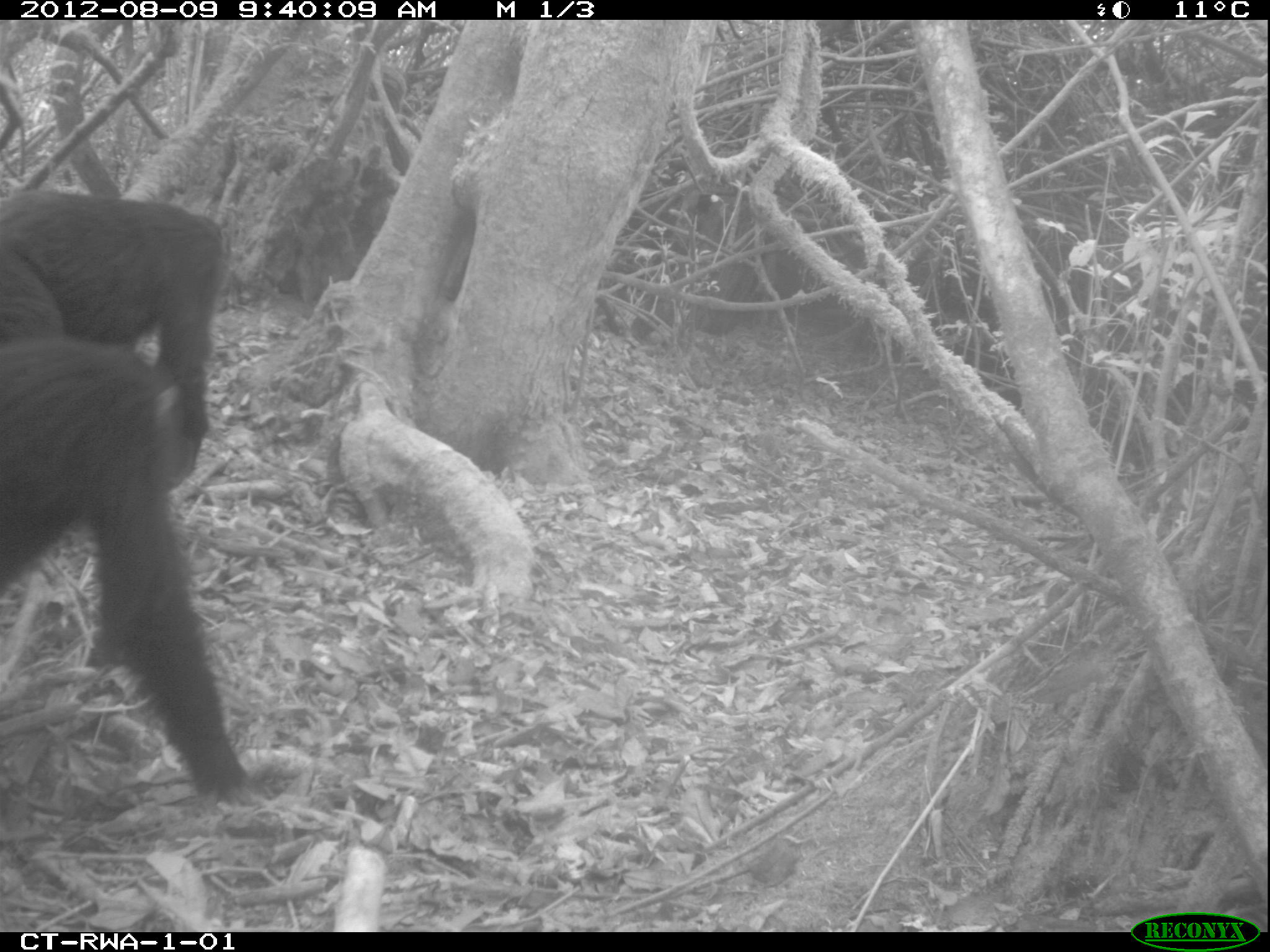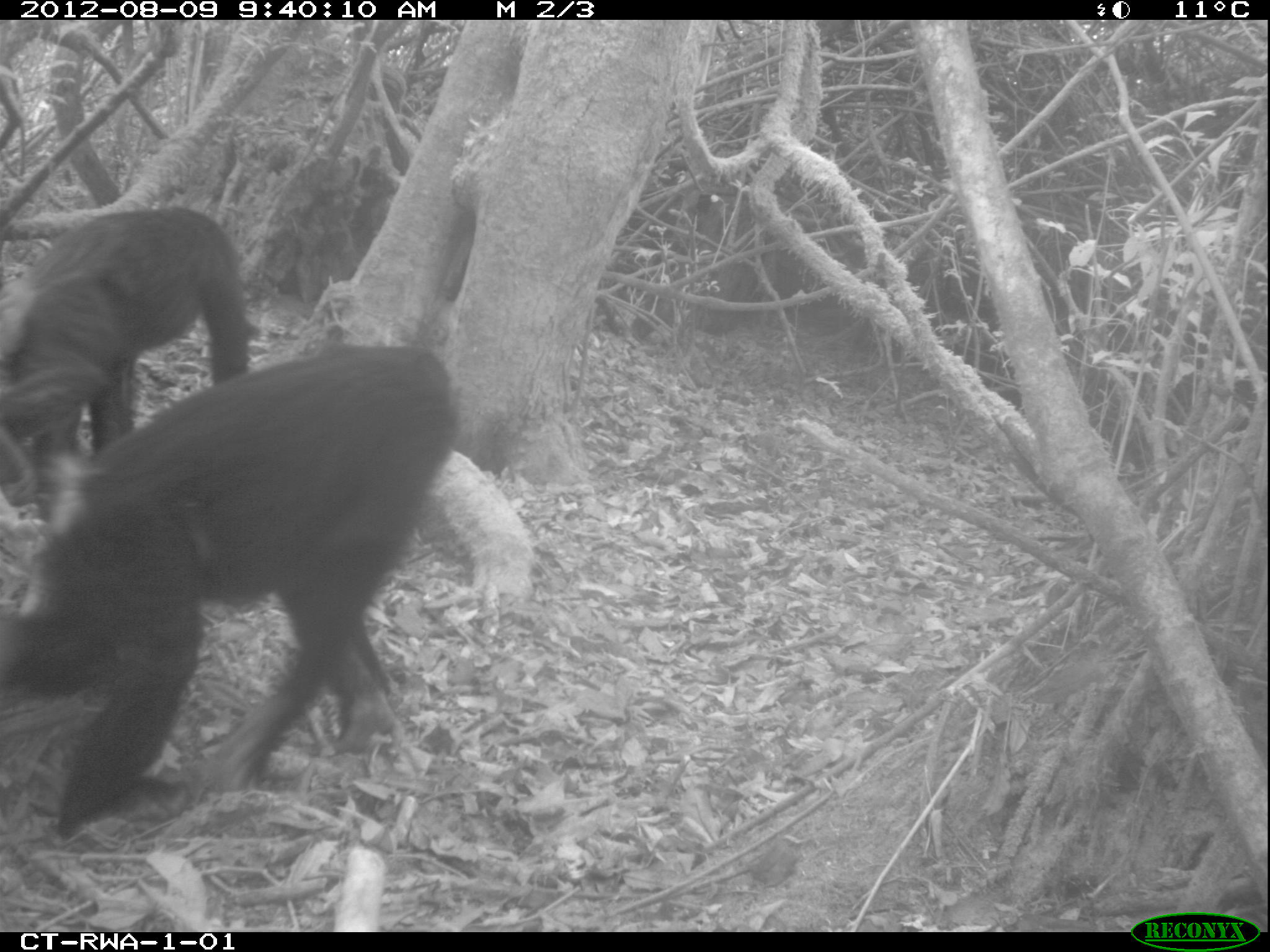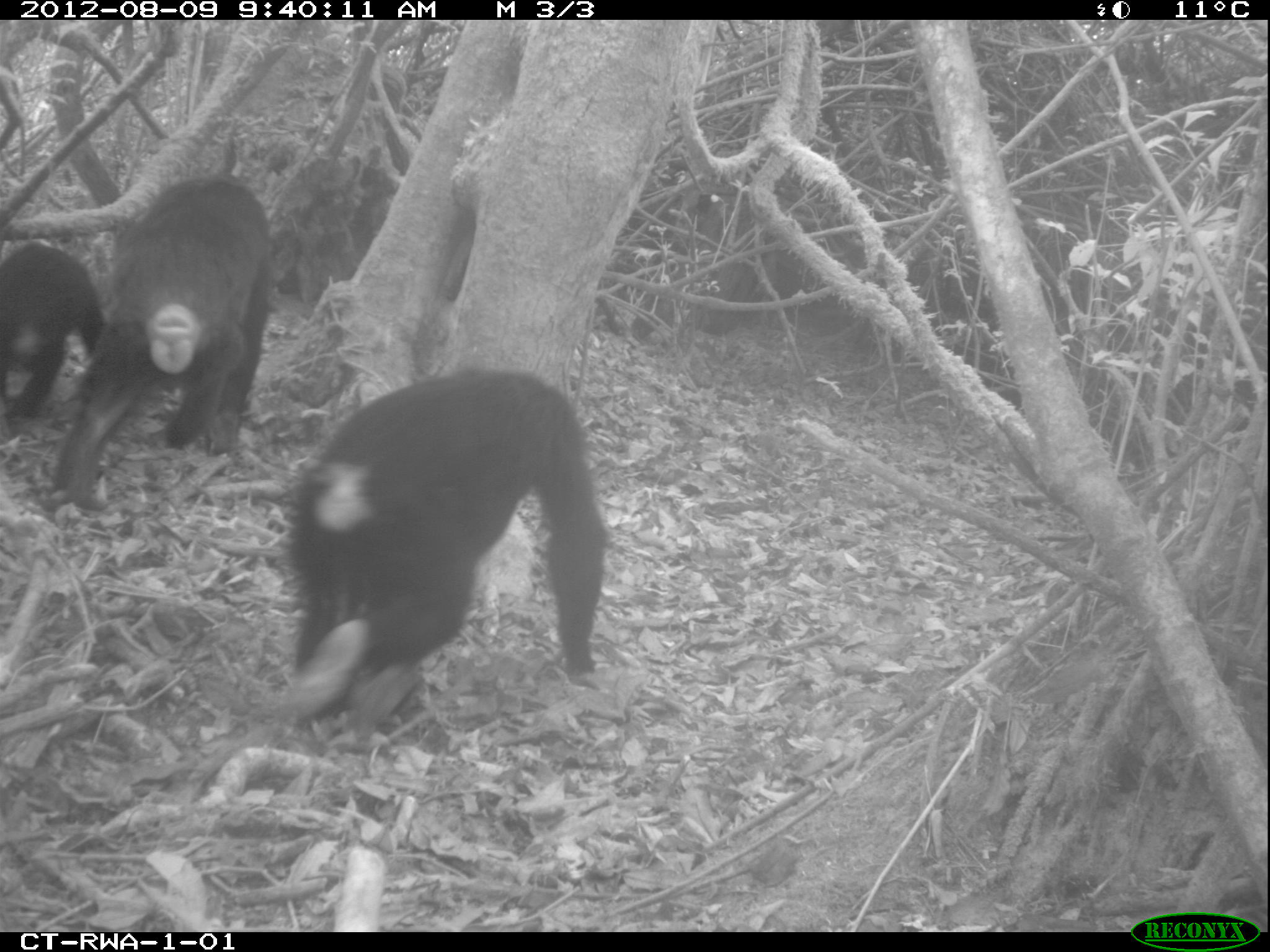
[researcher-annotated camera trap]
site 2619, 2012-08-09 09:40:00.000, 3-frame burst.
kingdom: Animalia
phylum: Chordata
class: Mammalia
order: Primates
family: Hominidae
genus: Pan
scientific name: Pan troglodytes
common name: chimpanzee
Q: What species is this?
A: Pan troglodytes (chimpanzee).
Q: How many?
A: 3.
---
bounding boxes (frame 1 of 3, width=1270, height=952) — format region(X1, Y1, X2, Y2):
pan troglodytes: region(0, 181, 272, 804)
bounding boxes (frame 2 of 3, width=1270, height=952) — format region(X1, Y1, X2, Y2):
pan troglodytes: region(1, 345, 458, 837); region(1, 207, 250, 509)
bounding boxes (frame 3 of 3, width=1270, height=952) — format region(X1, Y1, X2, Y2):
pan troglodytes: region(286, 368, 612, 735); region(46, 178, 275, 512); region(2, 237, 101, 421)